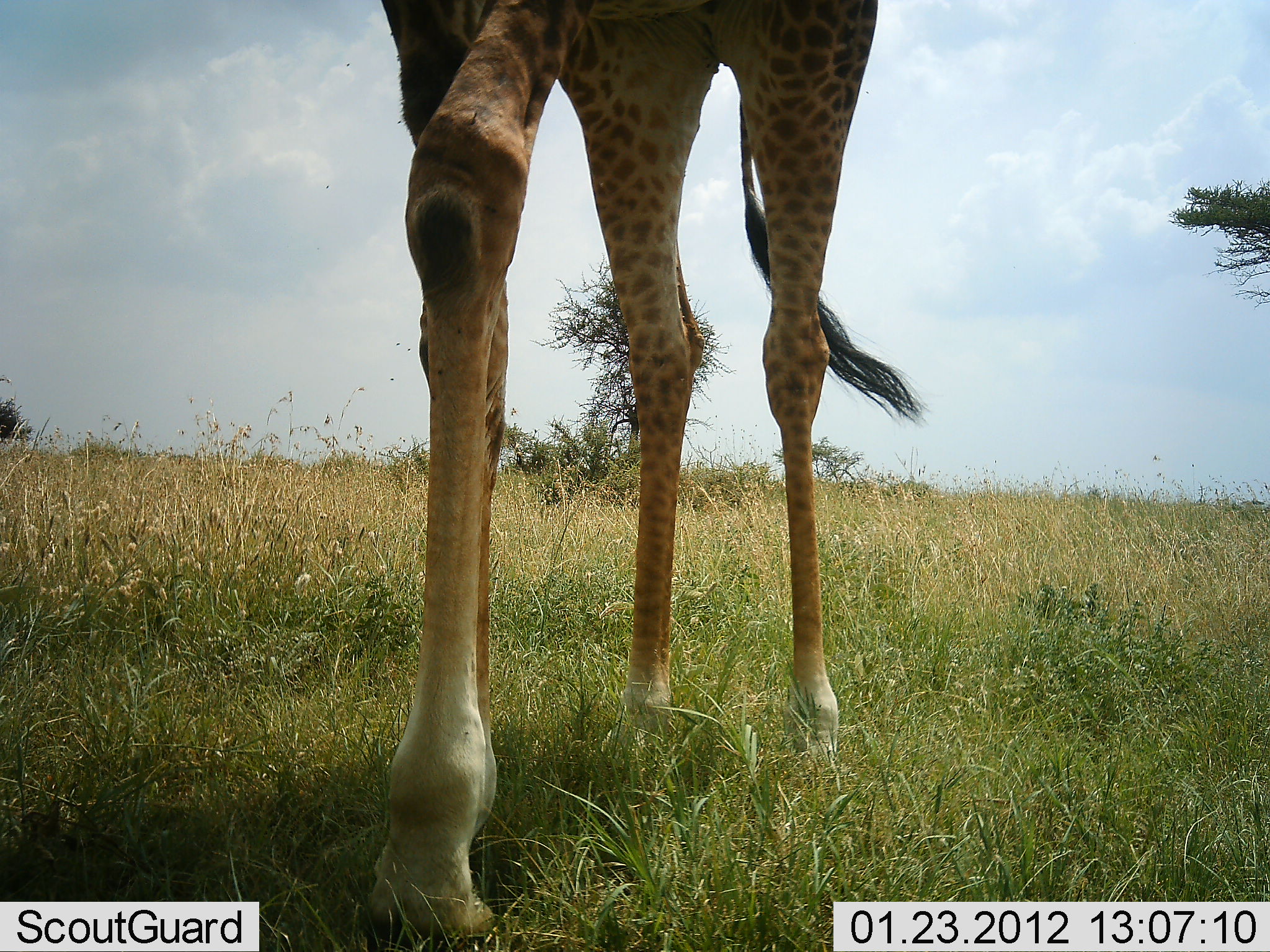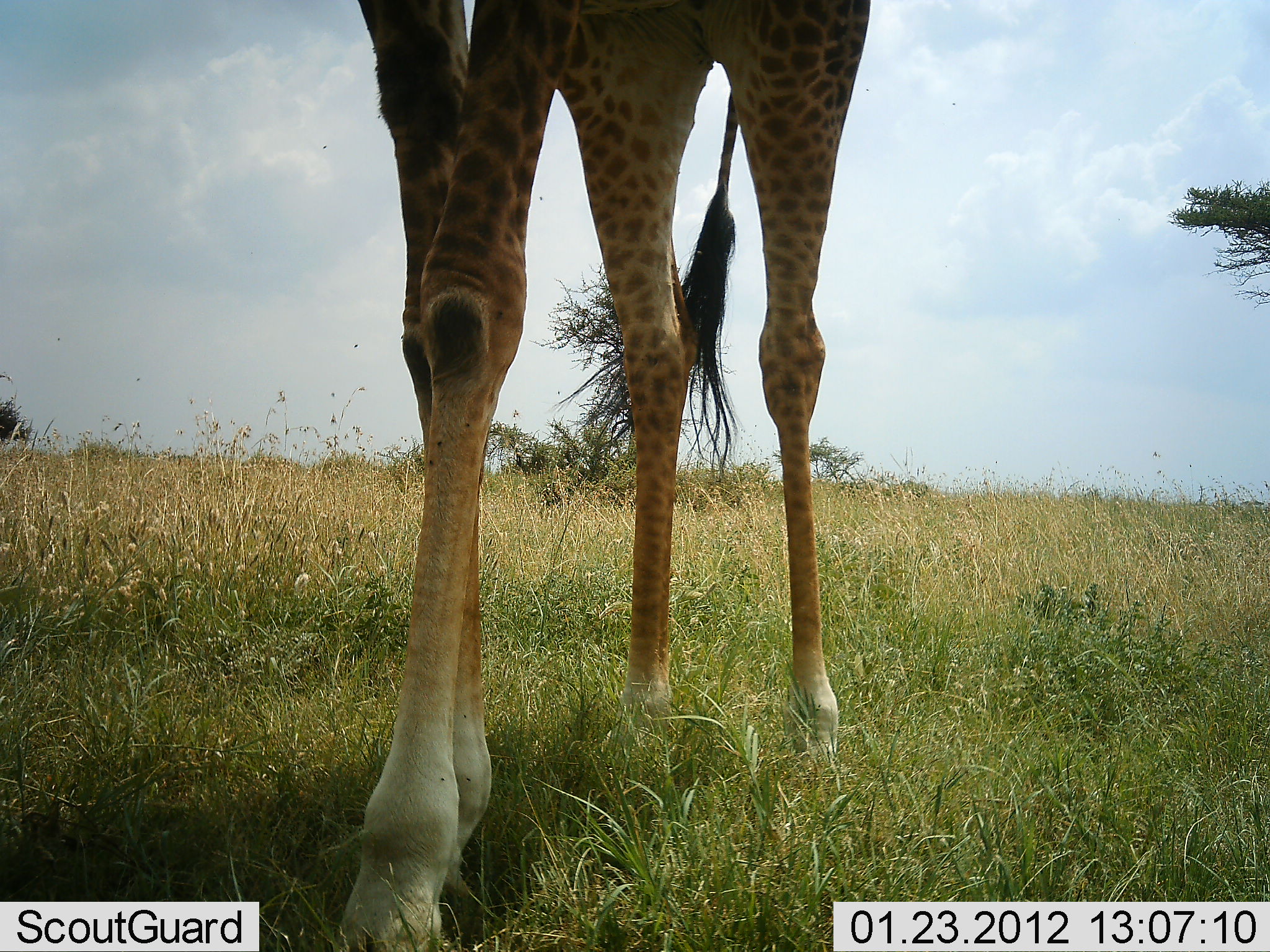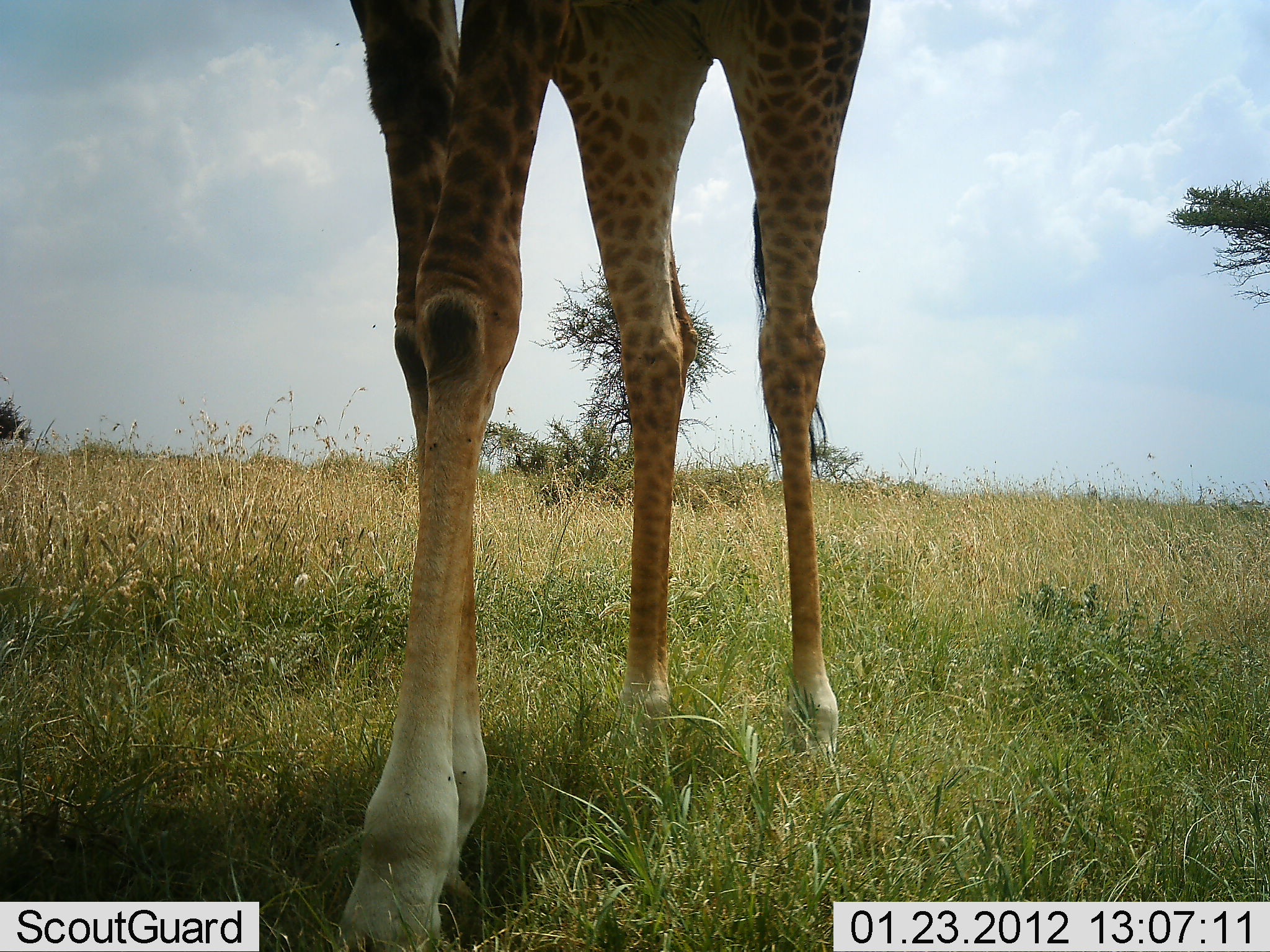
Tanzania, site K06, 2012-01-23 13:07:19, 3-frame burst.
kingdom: Animalia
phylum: Chordata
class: Mammalia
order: Artiodactyla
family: Giraffidae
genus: Giraffa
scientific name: Giraffa camelopardalis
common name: giraffe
Giraffe (Giraffa camelopardalis), count 1. Behavior (volunteer vote fractions): standing 68%, resting 0%, moving 29%, interacting 0%. Young present (vote fraction): 0%. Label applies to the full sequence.